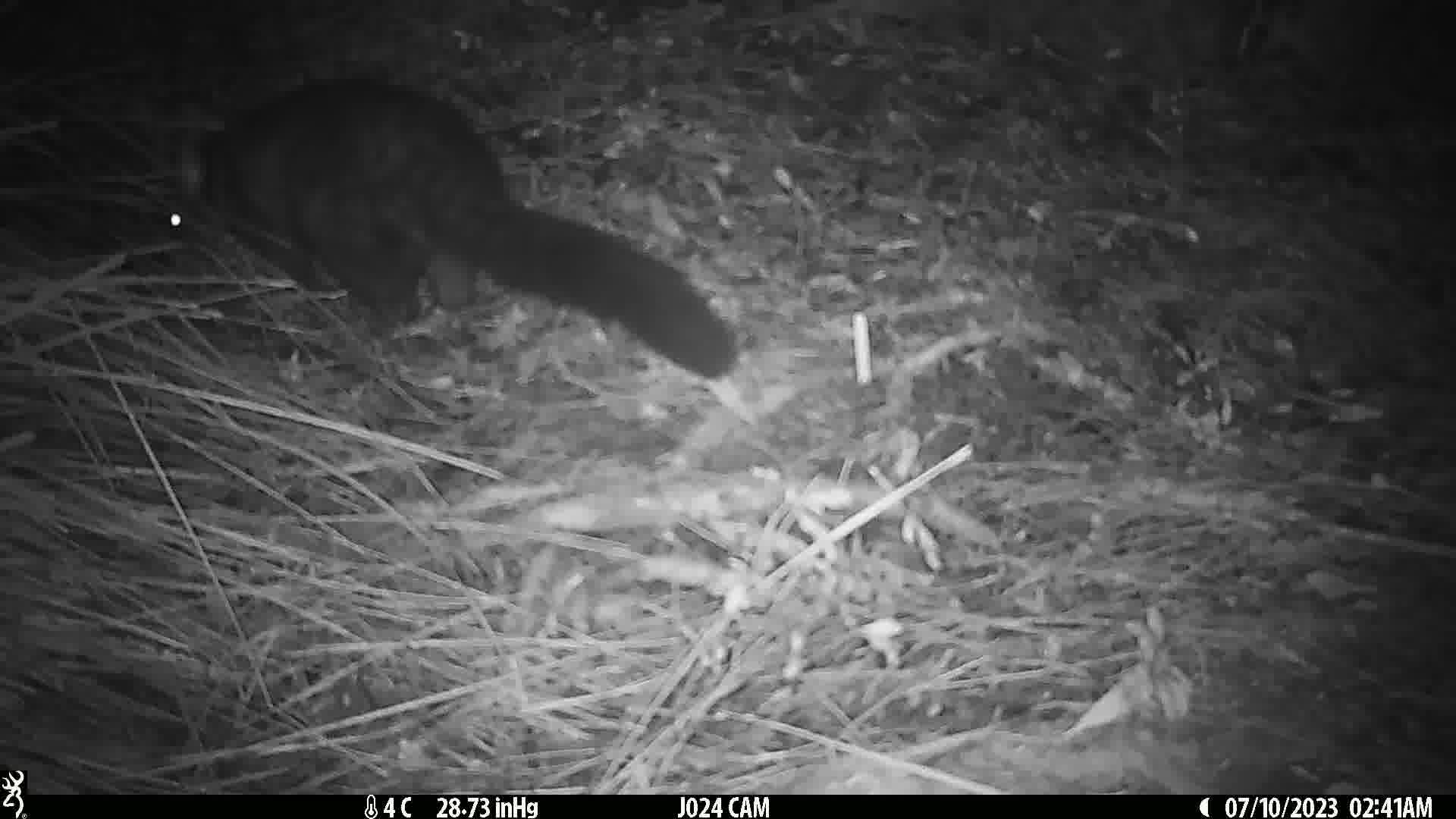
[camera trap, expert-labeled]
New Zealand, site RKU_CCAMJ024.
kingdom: Animalia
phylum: Chordata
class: Mammalia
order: Diprotodontia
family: Phalangeridae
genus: Trichosurus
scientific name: Trichosurus vulpecula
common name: common brushtail possum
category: possum